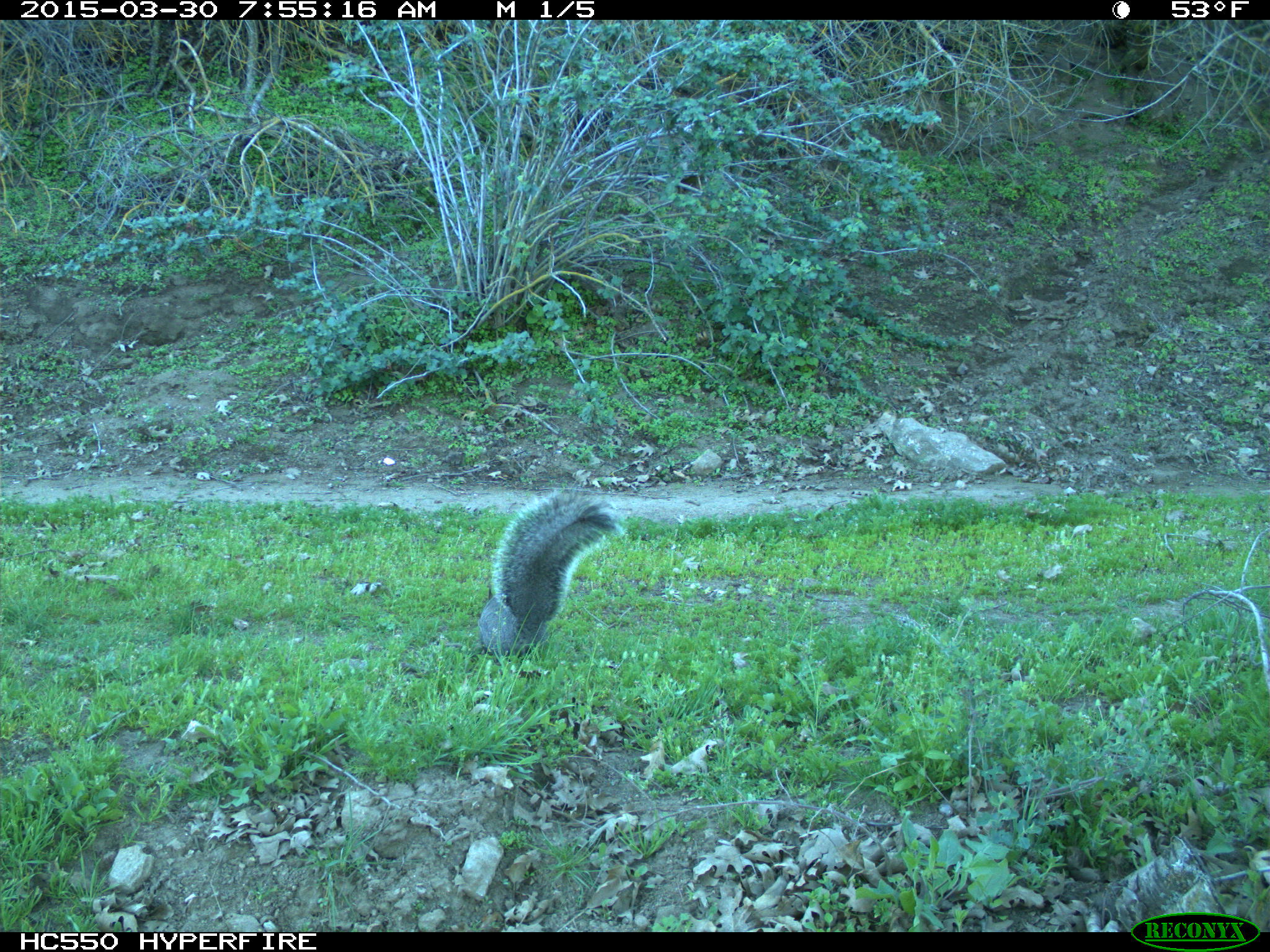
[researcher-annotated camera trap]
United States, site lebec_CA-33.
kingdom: Animalia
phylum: Chordata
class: Mammalia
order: Rodentia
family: Sciuridae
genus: Sciurus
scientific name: Sciurus carolinensis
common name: eastern gray squirrel